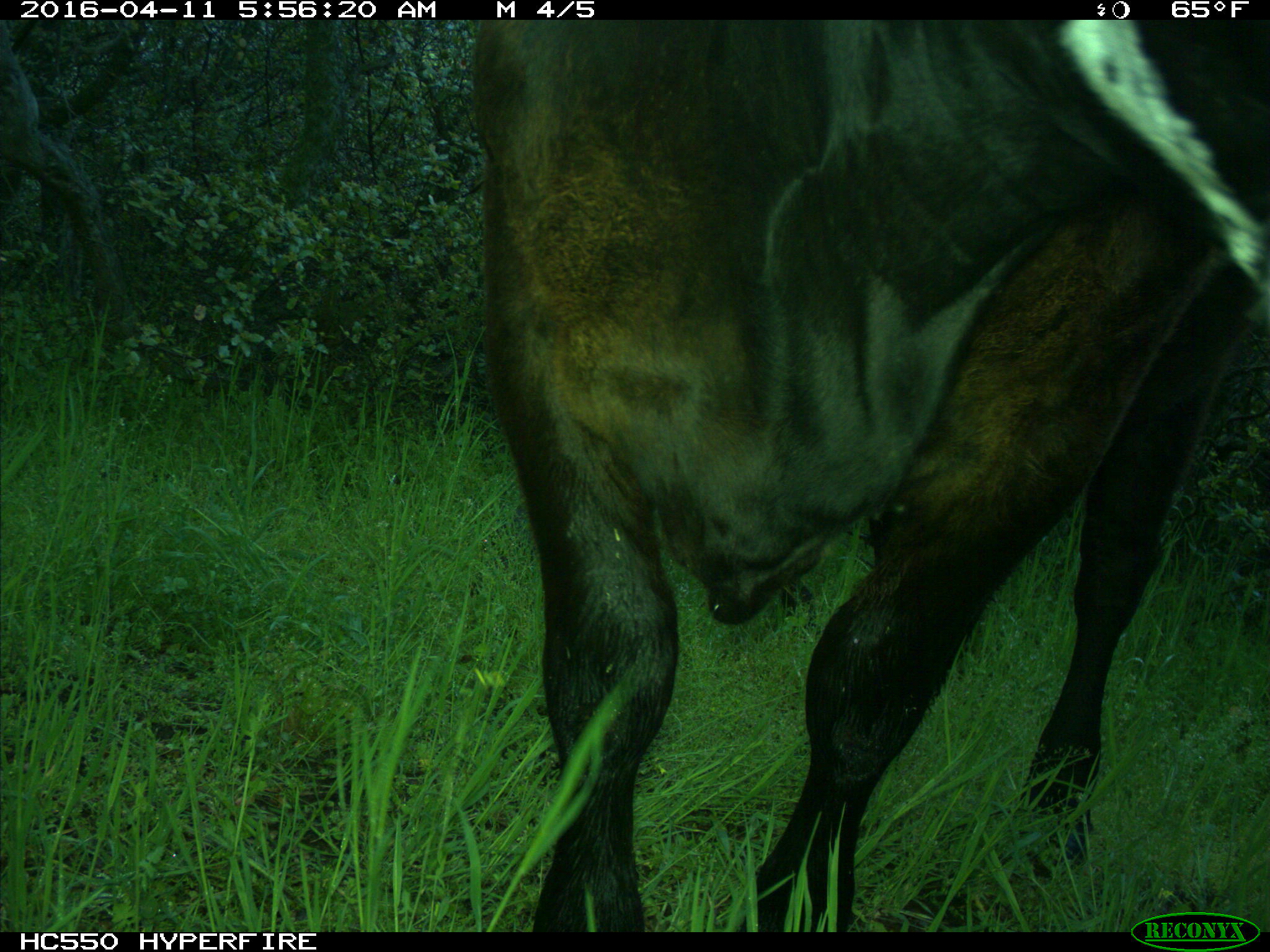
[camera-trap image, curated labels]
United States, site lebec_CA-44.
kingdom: Animalia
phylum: Chordata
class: Mammalia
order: Artiodactyla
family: Bovidae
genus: Bos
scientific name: Bos taurus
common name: domestic cow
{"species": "Bos taurus (domestic cow)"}